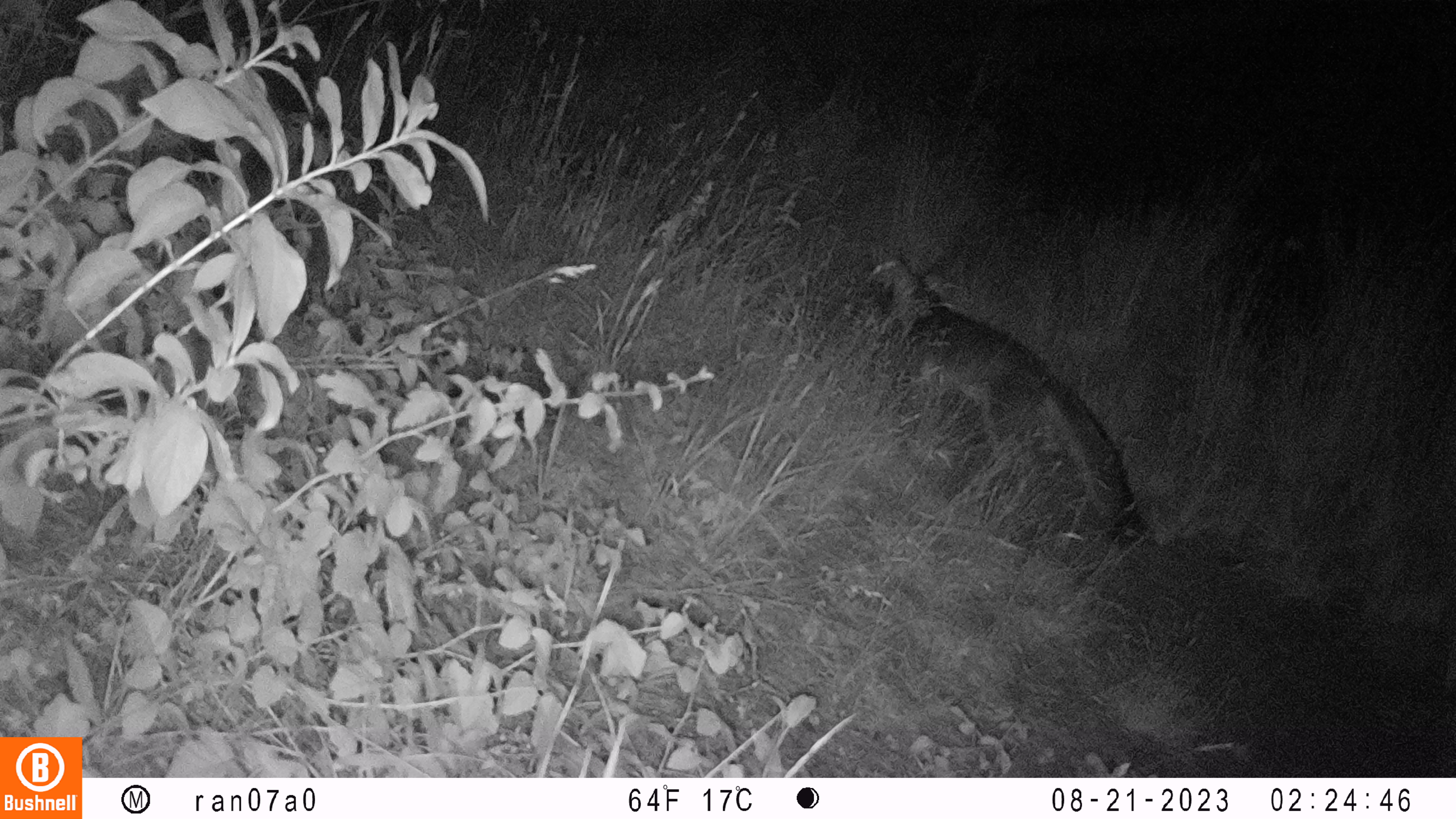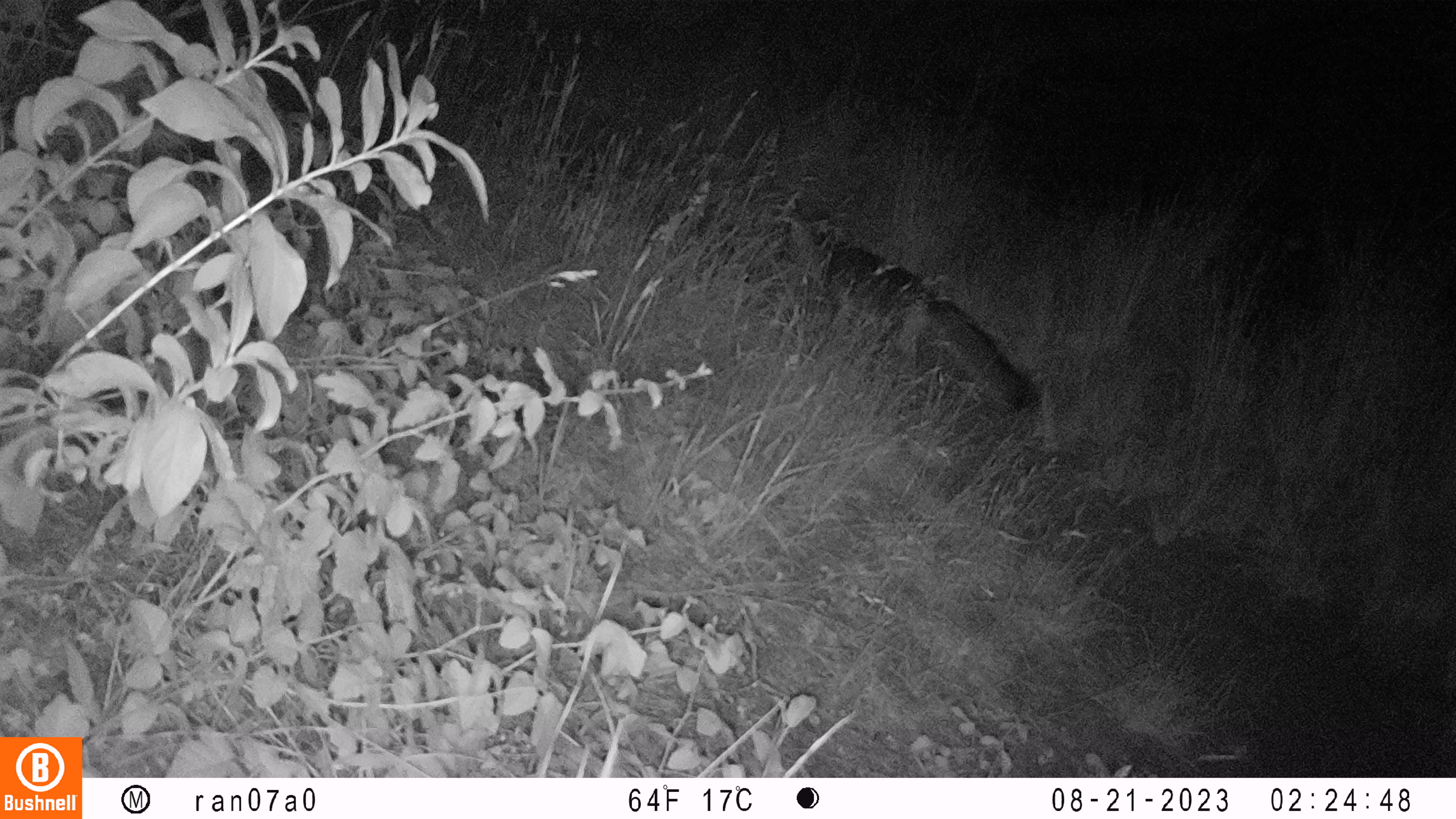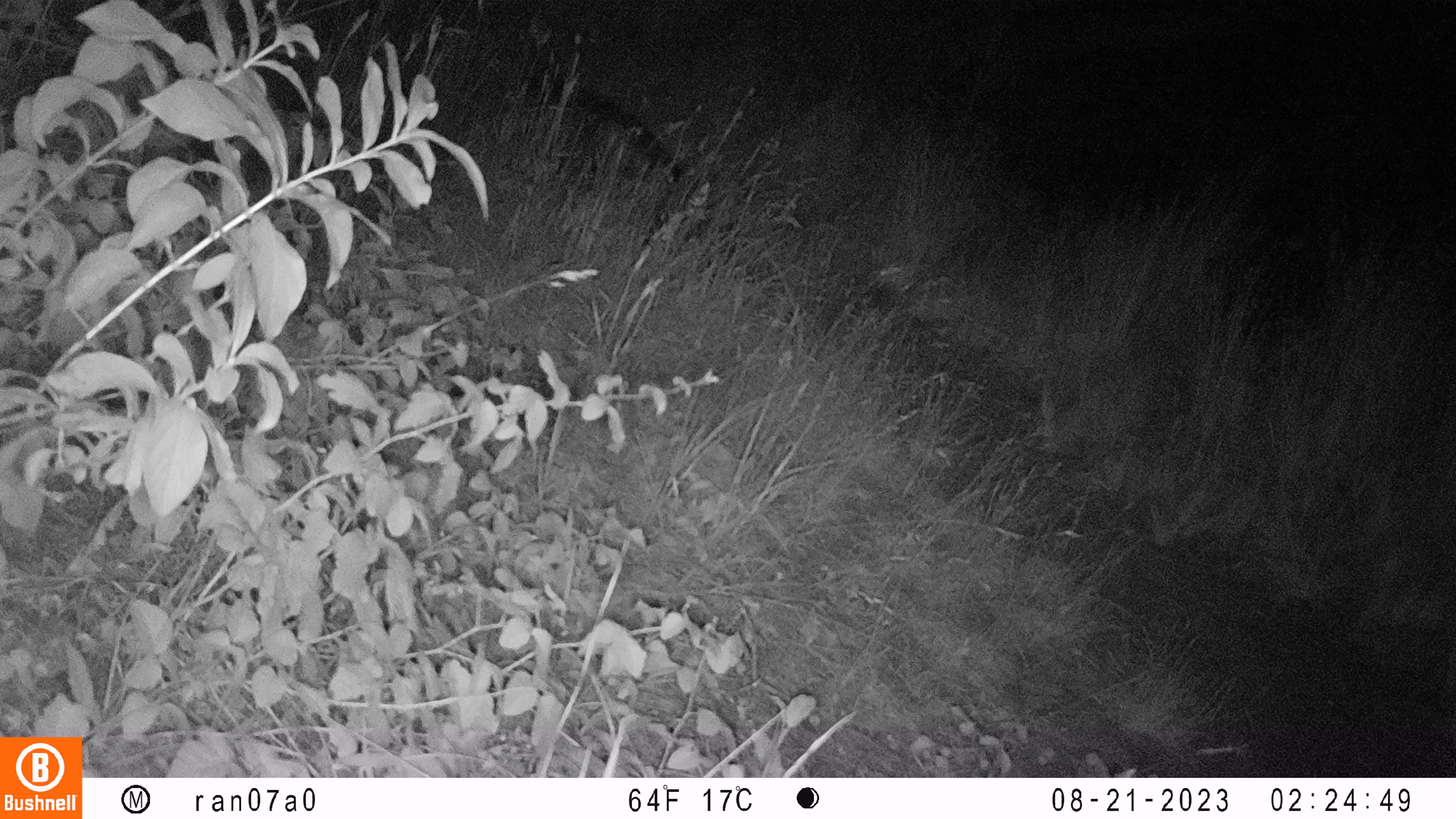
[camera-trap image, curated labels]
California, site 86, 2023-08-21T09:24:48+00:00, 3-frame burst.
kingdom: Animalia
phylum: Chordata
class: Mammalia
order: Carnivora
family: Canidae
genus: Urocyon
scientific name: Urocyon cinereoargenteus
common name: gray fox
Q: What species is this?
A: Gray fox (Urocyon cinereoargenteus).